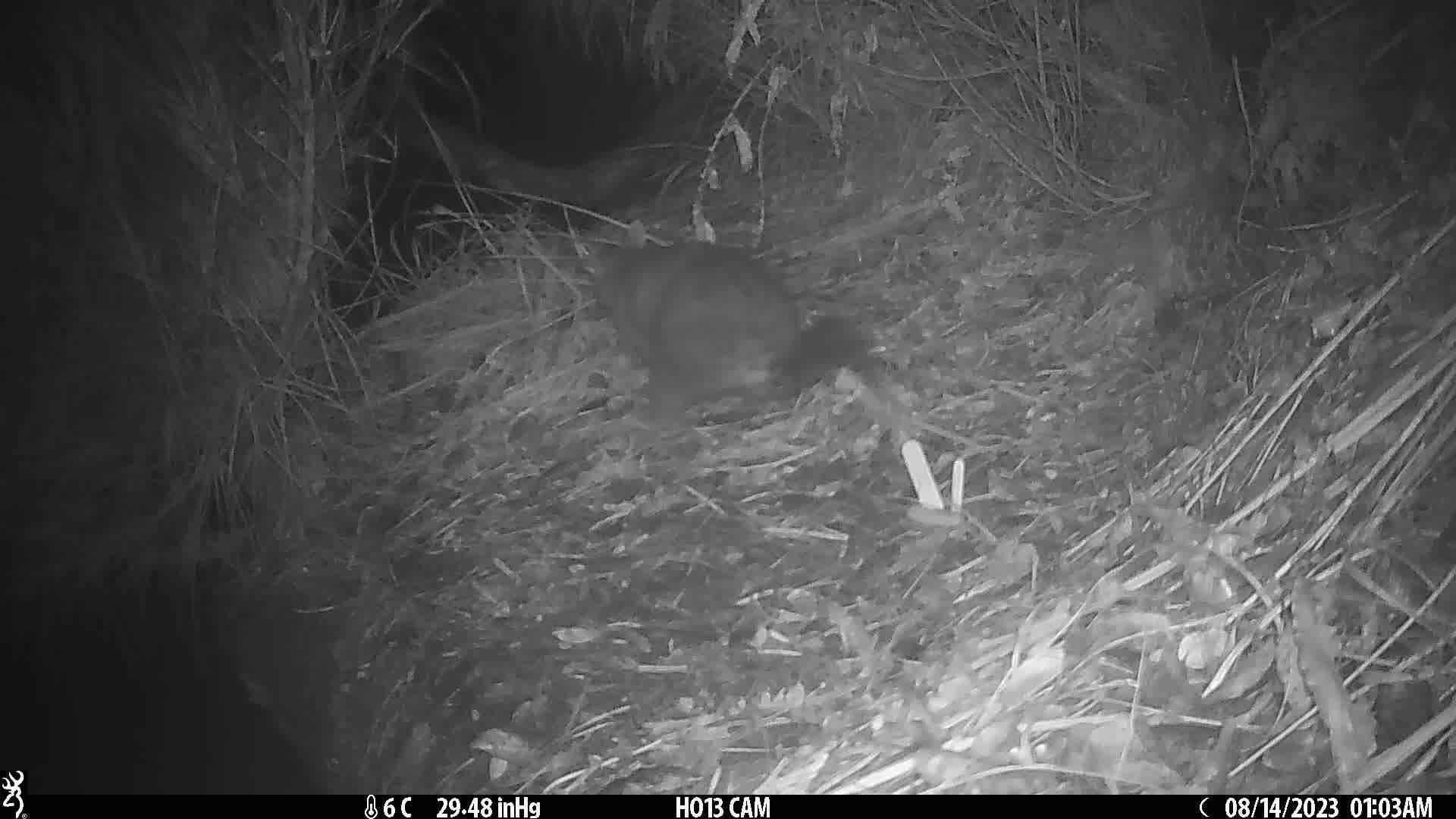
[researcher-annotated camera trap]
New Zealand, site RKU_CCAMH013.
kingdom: Animalia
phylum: Chordata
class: Mammalia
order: Diprotodontia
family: Phalangeridae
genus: Trichosurus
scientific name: Trichosurus vulpecula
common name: common brushtail possum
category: possum